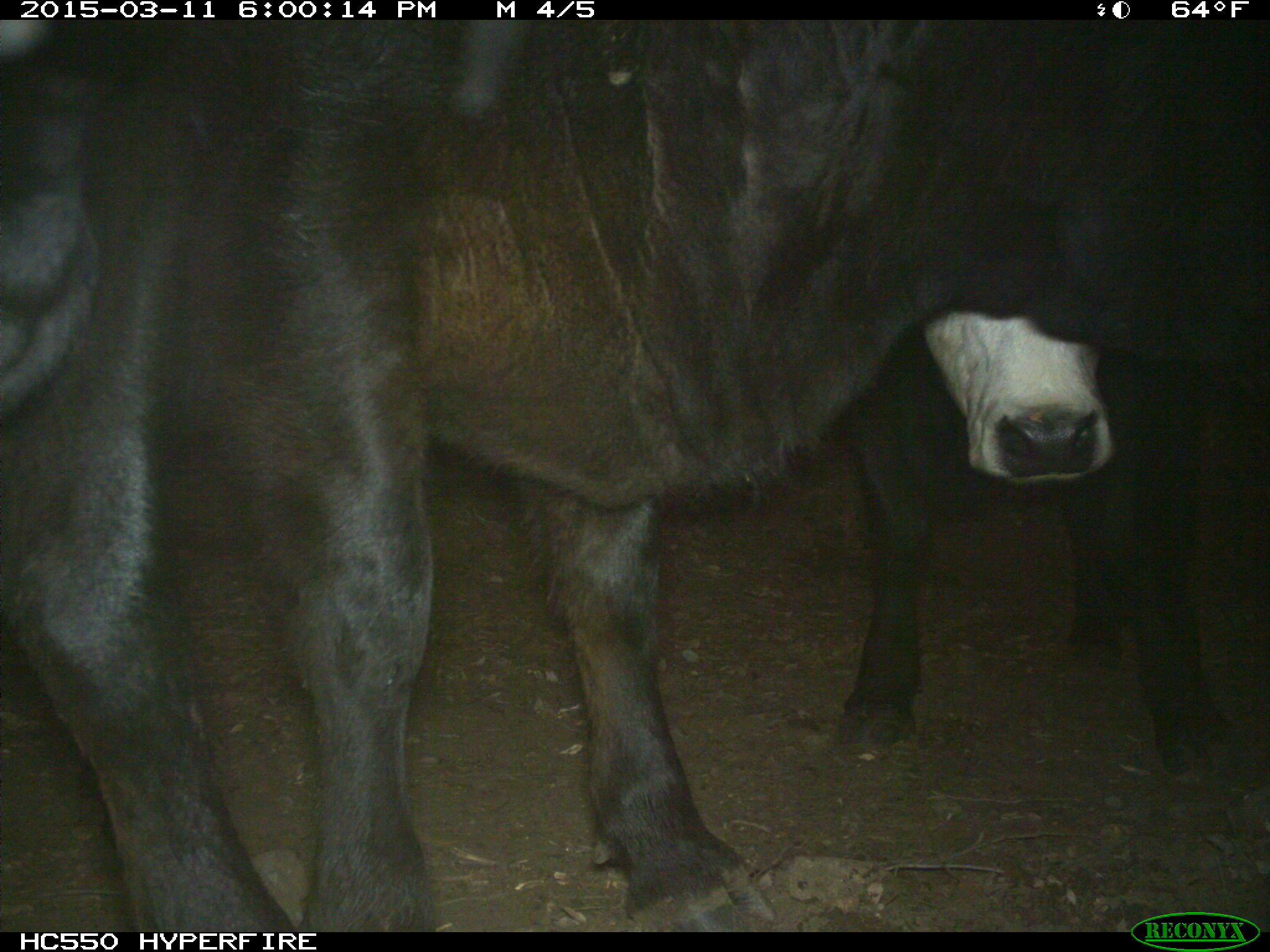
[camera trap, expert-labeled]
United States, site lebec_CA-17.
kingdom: Animalia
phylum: Chordata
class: Mammalia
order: Artiodactyla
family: Bovidae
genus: Bos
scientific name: Bos taurus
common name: domestic cow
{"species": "Bos taurus (domestic cow)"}